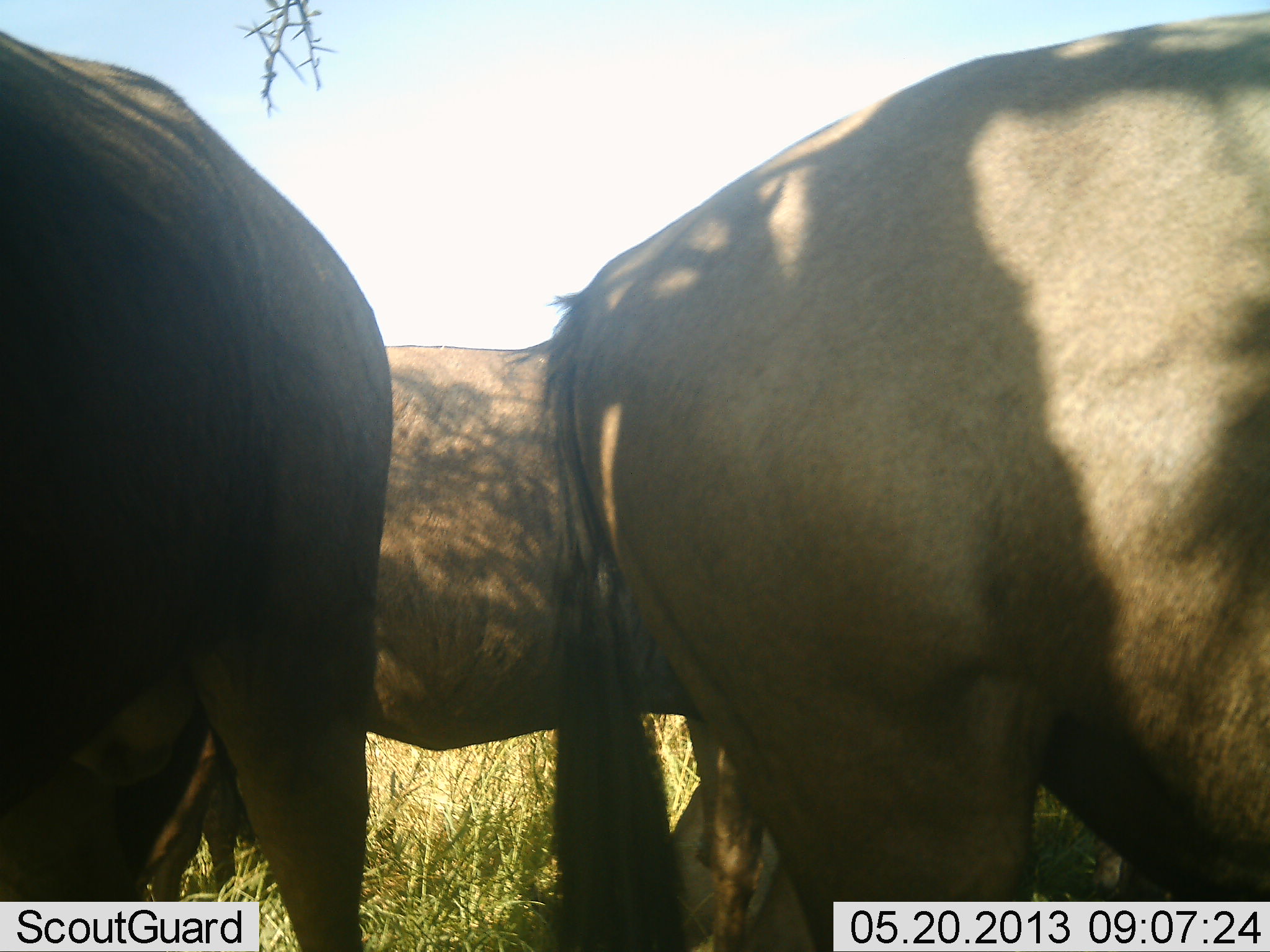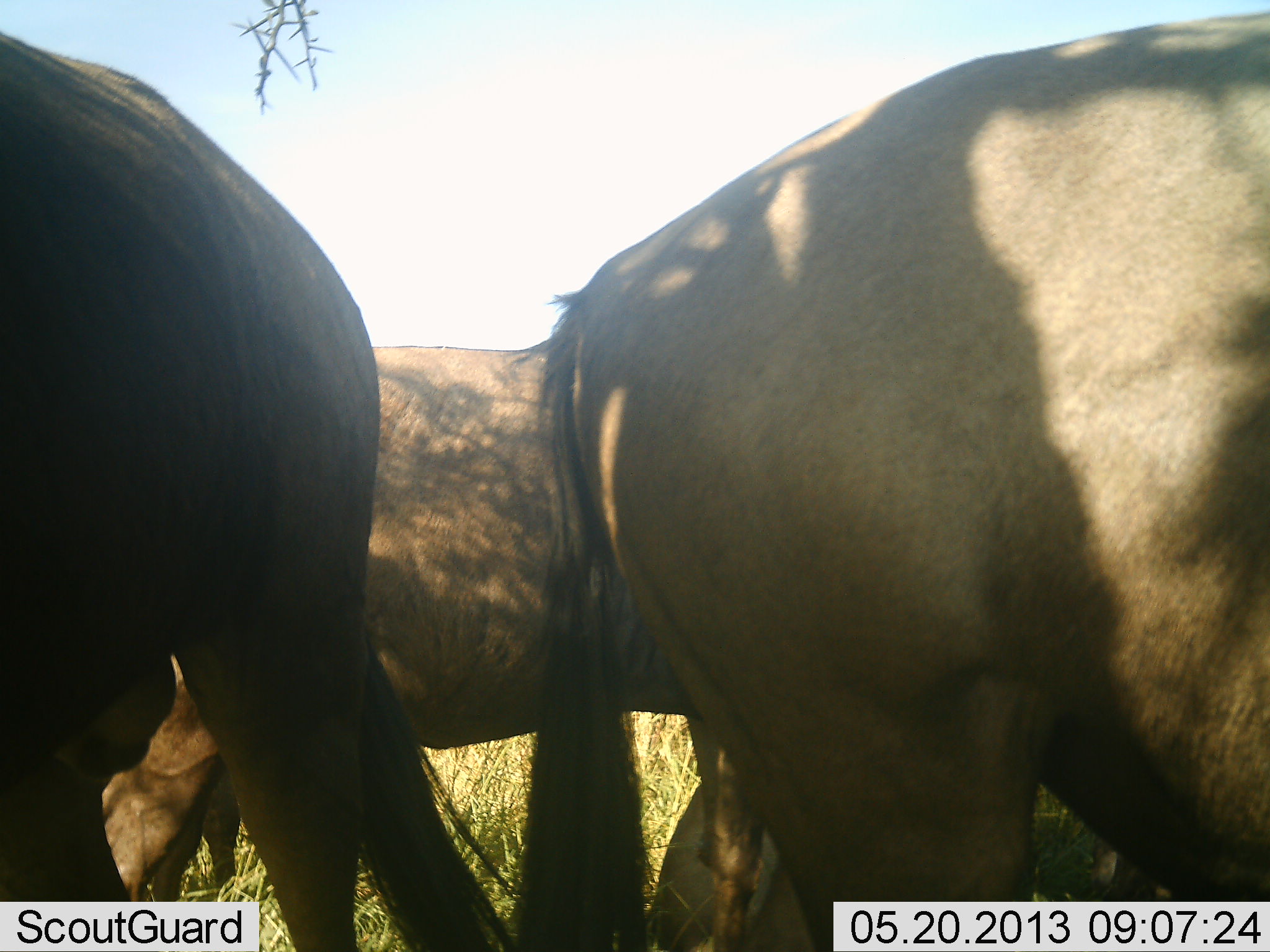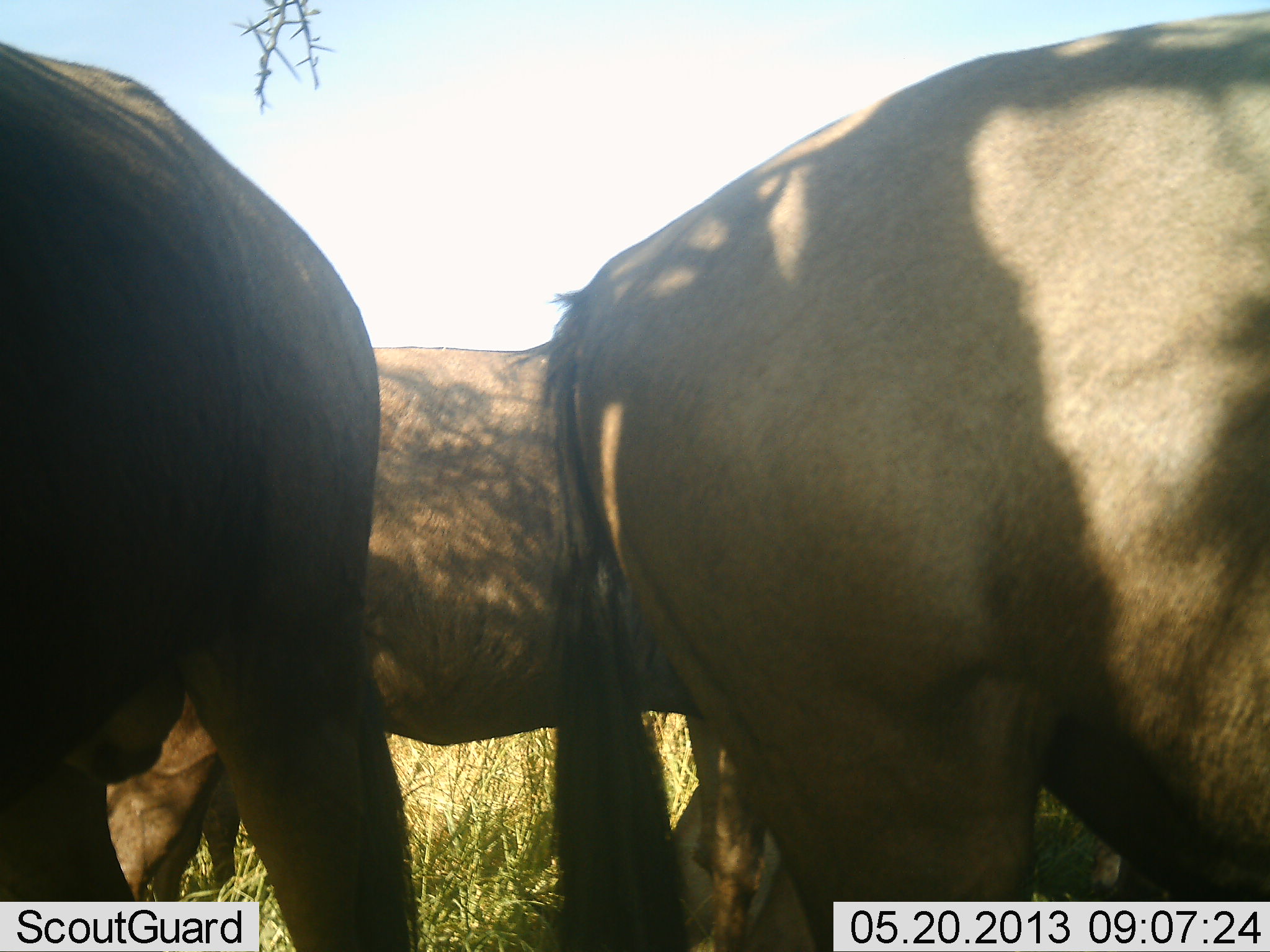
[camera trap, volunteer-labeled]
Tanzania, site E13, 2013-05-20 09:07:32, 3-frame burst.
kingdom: Animalia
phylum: Chordata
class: Mammalia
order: Artiodactyla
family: Bovidae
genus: Connochaetes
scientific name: Connochaetes taurinus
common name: blue wildebeest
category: wildebeest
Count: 3.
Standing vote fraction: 83%.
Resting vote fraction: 17%.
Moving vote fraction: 11%.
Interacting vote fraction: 0%.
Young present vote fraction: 6%.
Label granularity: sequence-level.